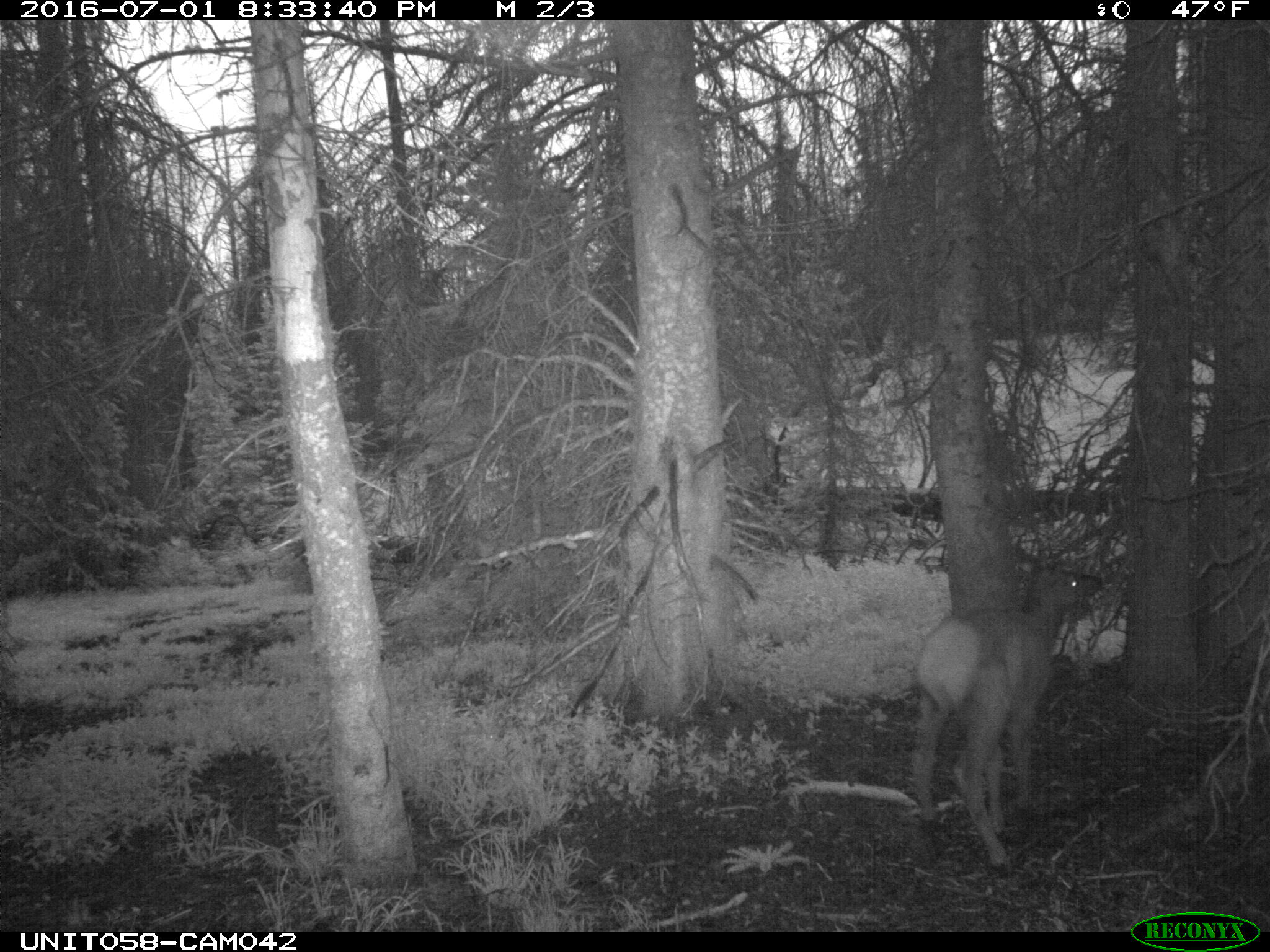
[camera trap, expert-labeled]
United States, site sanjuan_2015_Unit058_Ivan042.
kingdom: Animalia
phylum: Chordata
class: Mammalia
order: Artiodactyla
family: Cervidae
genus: Cervus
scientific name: Cervus elaphus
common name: red deer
Cervus elaphus (red deer).